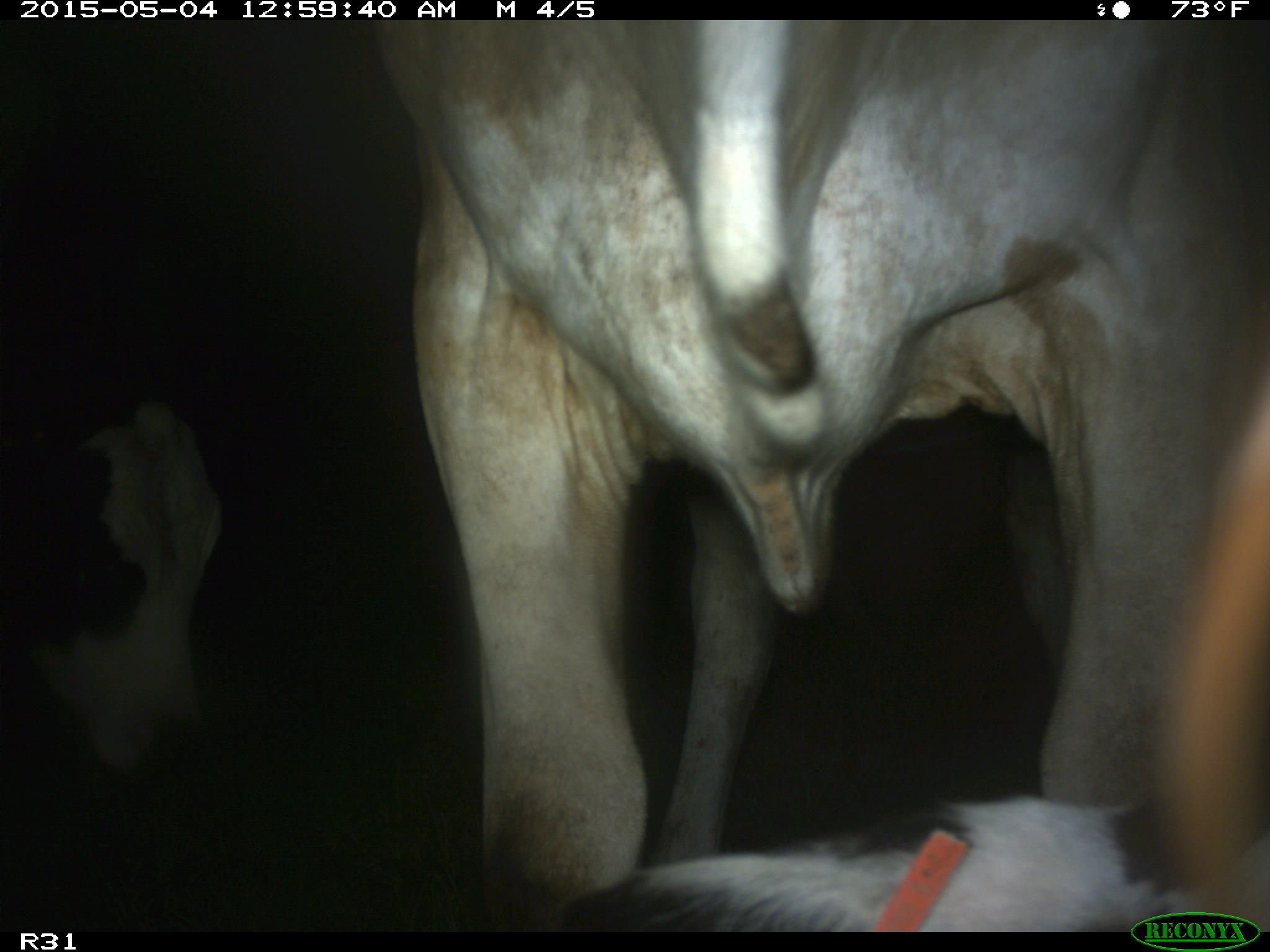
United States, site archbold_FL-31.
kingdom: Animalia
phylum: Chordata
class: Mammalia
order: Artiodactyla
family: Bovidae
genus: Bos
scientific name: Bos taurus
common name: domestic cow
Bos taurus (domestic cow).